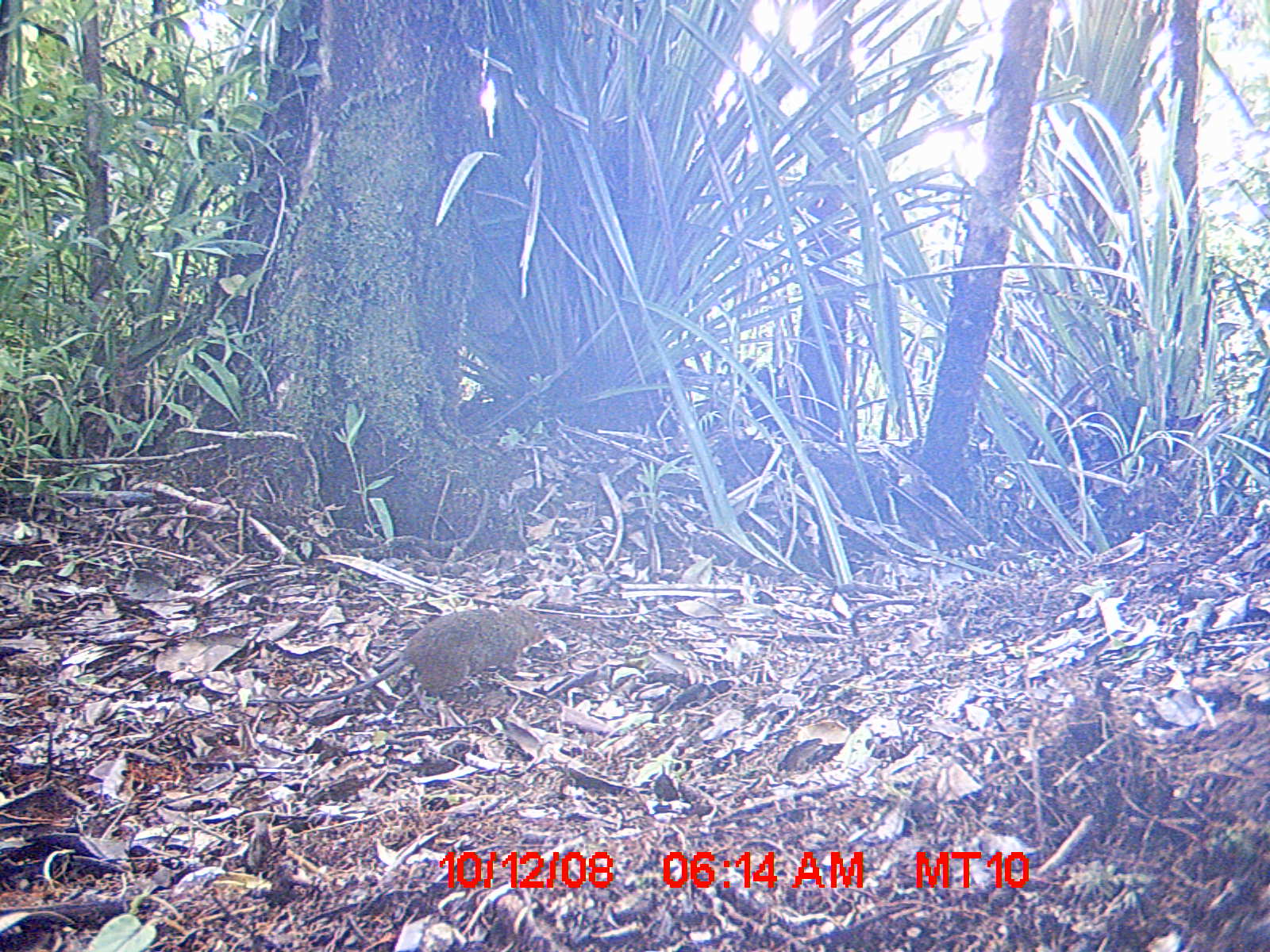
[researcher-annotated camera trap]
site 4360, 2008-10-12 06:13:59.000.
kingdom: Animalia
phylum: Chordata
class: Mammalia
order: Rodentia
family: Muridae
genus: Rattus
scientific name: Rattus rattus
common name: black rat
Rattus rattus (black rat), count 1.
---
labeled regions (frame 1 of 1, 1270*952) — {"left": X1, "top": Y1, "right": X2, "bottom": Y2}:
rattus rattus: {"left": 248, "top": 600, "right": 549, "bottom": 706}